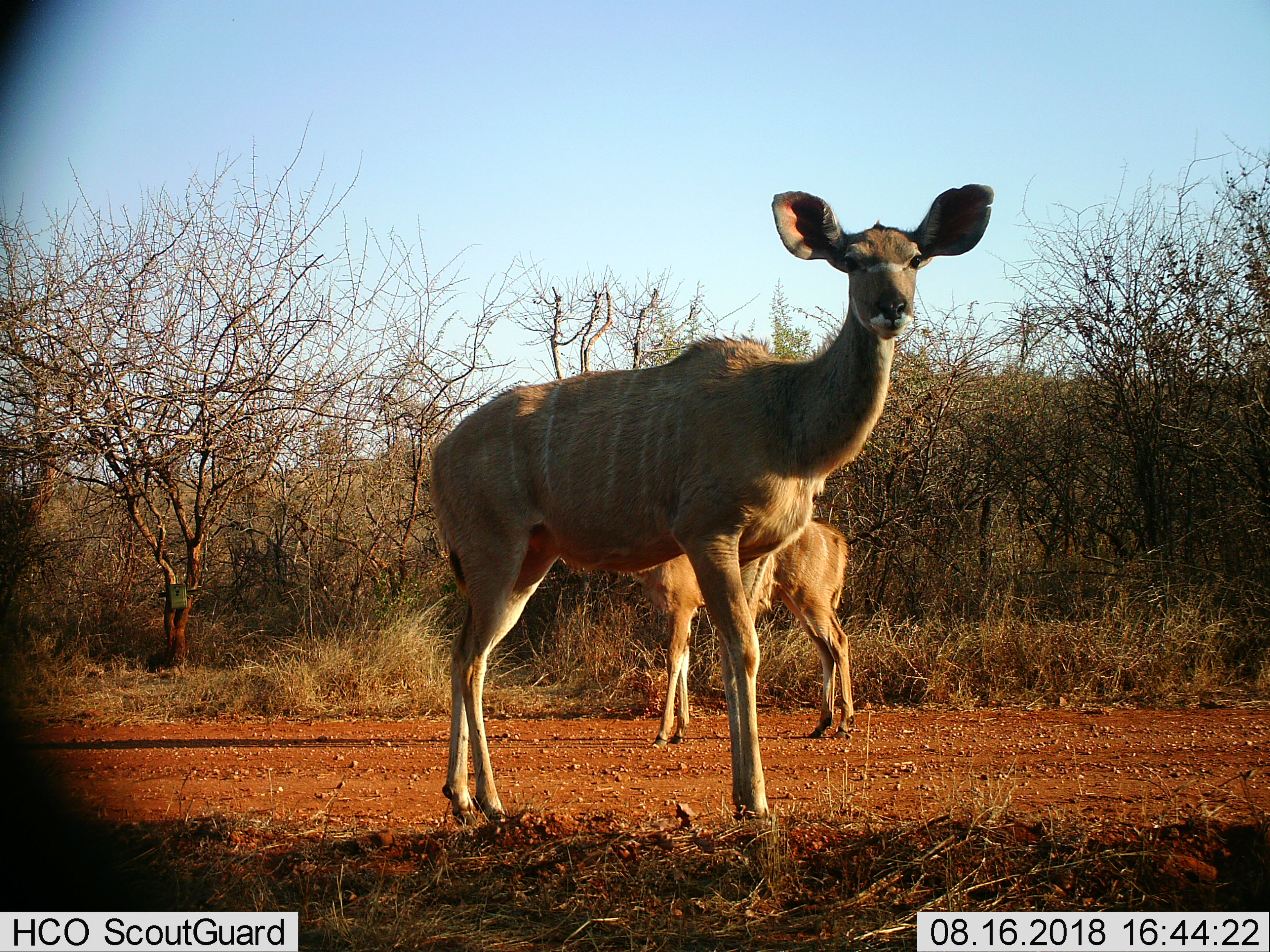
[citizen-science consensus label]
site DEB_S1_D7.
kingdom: Animalia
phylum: Chordata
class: Mammalia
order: Artiodactyla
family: Bovidae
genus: Tragelaphus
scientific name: Tragelaphus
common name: kudu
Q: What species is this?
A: Kudu (Tragelaphus).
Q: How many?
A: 2.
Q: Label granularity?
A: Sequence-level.